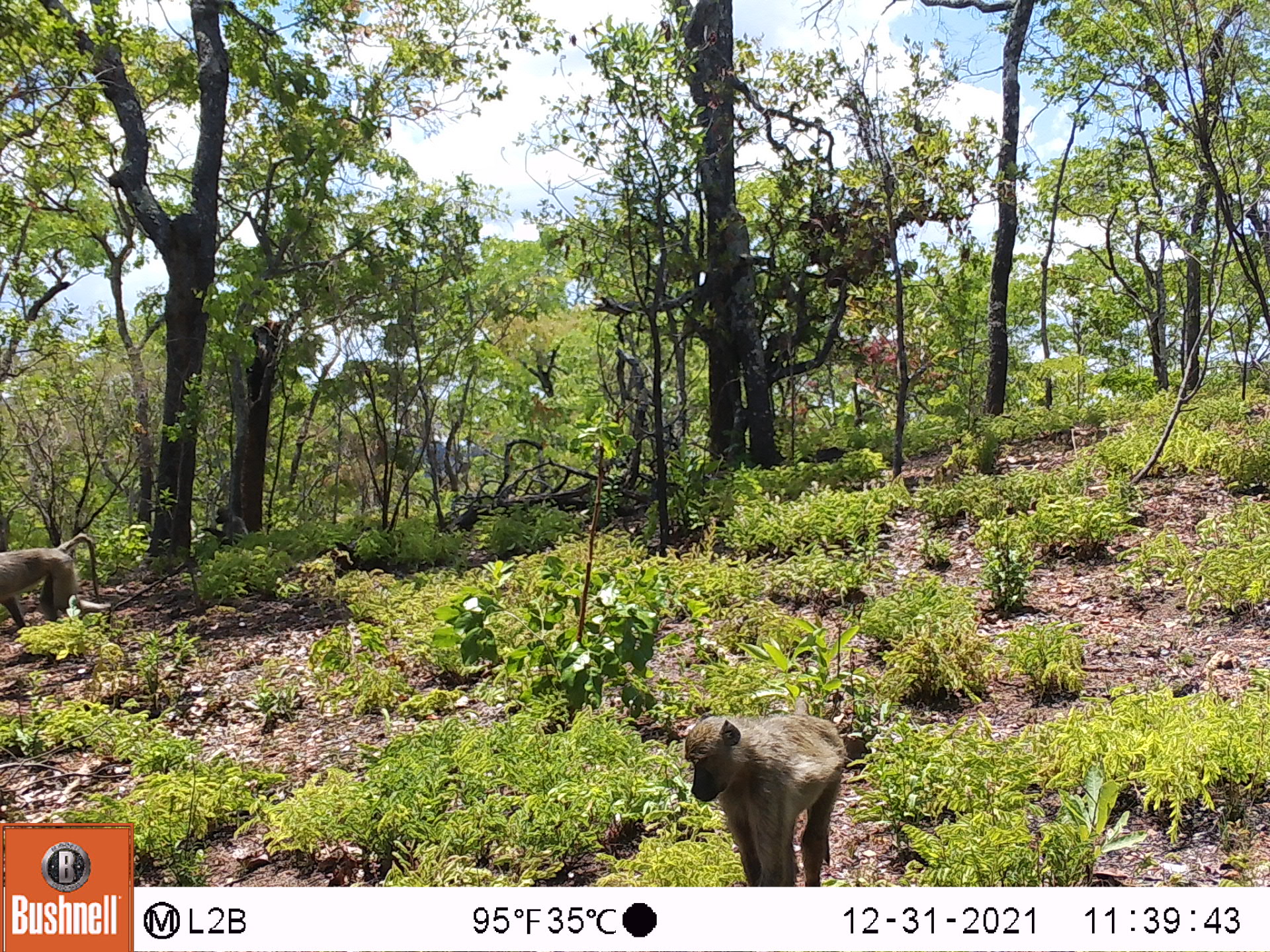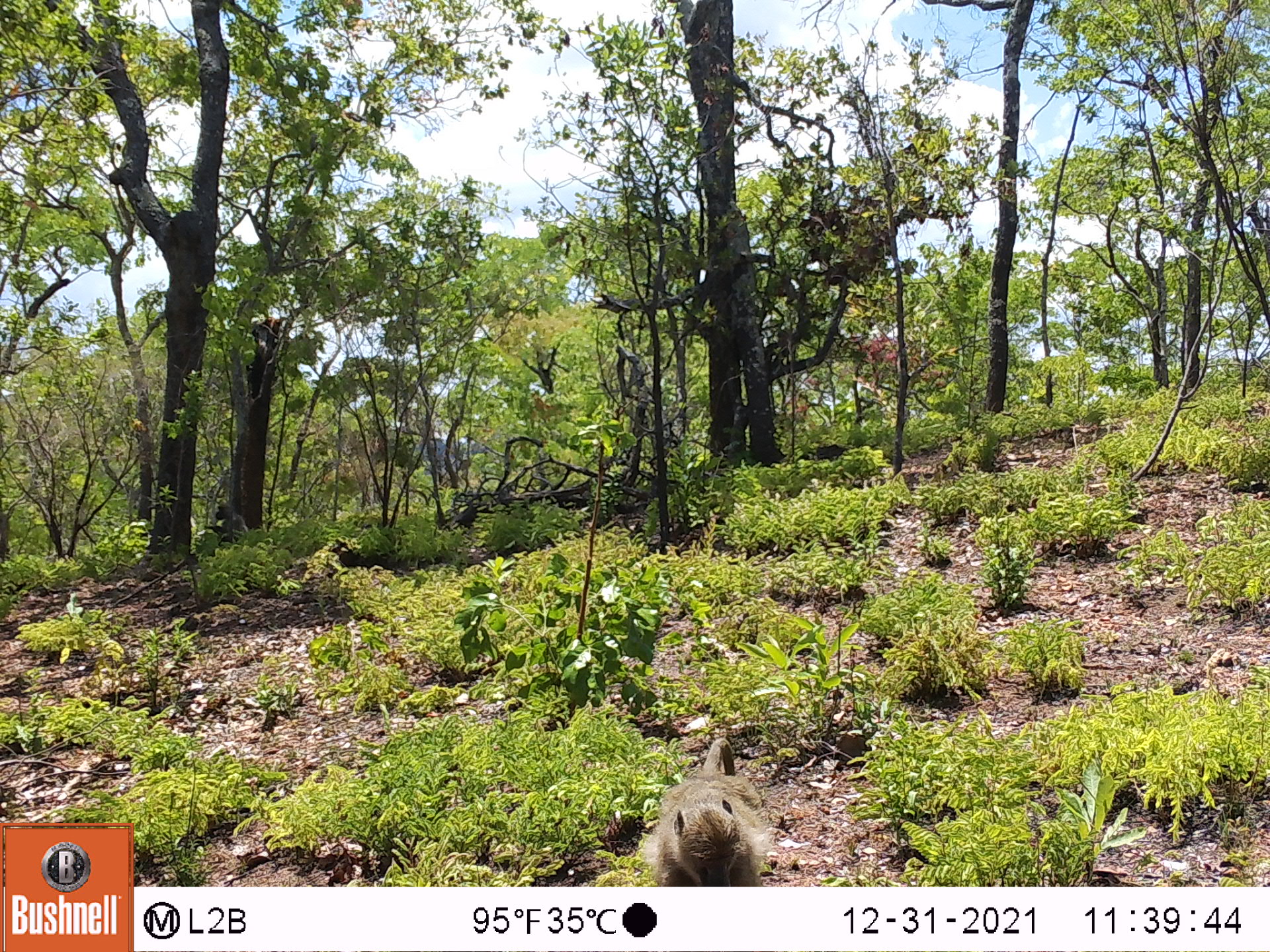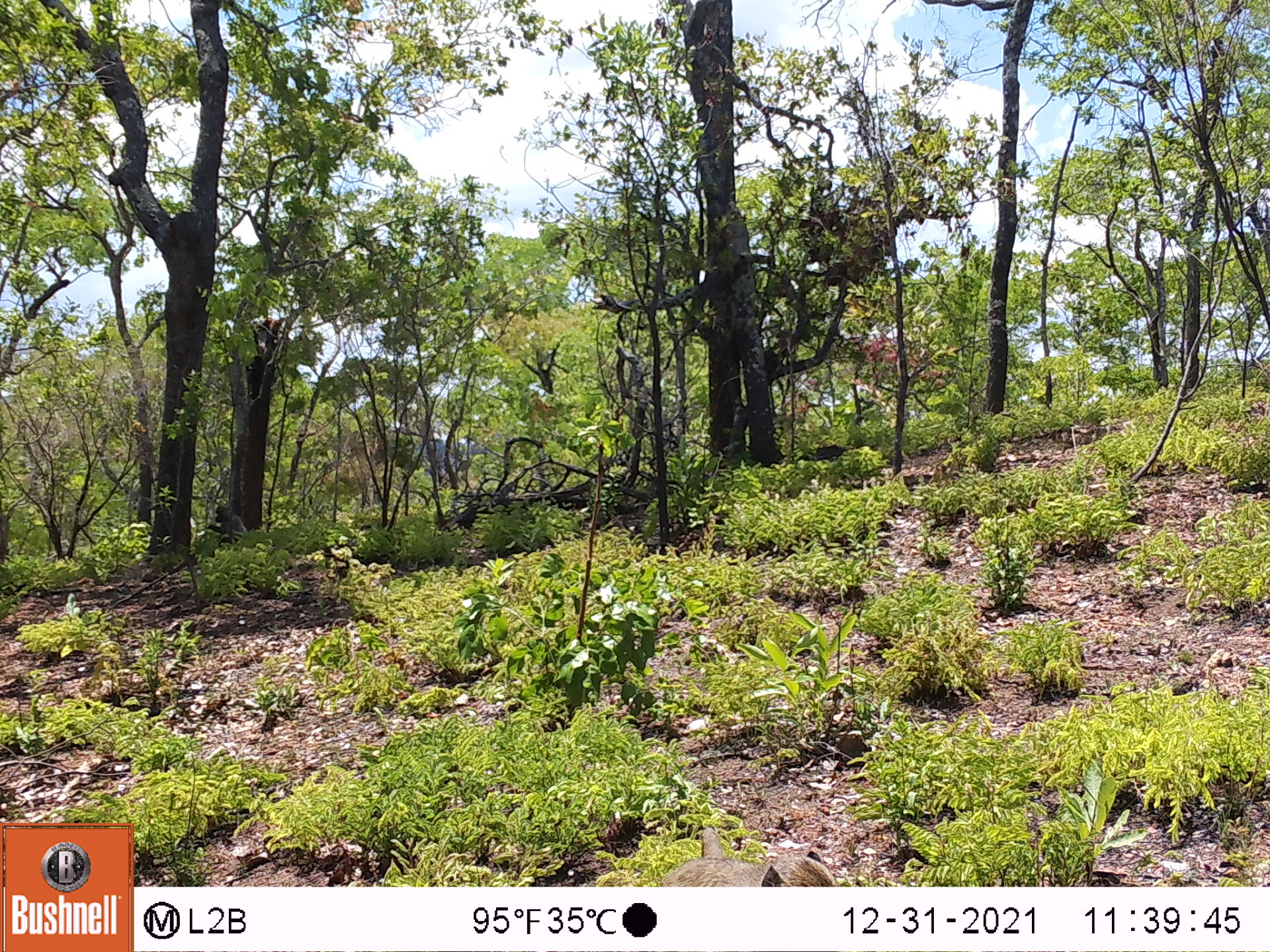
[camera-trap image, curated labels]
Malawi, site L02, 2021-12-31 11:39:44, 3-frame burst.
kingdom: Animalia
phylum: Chordata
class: Mammalia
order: Primates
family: Cercopithecidae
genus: Papio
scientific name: Papio cynocephalus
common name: yellow baboon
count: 3